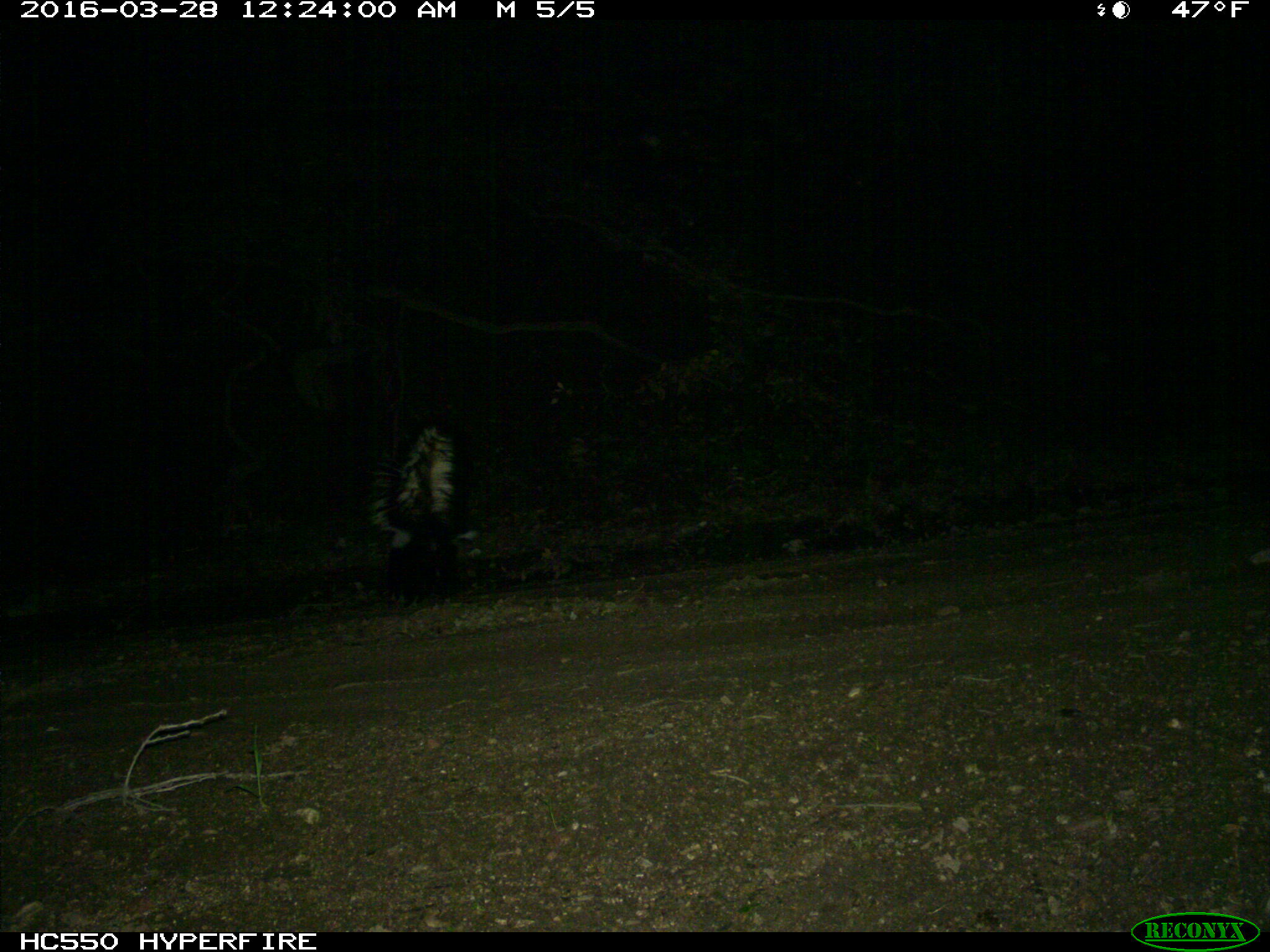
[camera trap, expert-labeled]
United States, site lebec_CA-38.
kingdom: Animalia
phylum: Chordata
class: Mammalia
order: Carnivora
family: Mephitidae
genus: Mephitis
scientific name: Mephitis mephitis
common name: striped skunk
Mephitis mephitis (striped skunk).